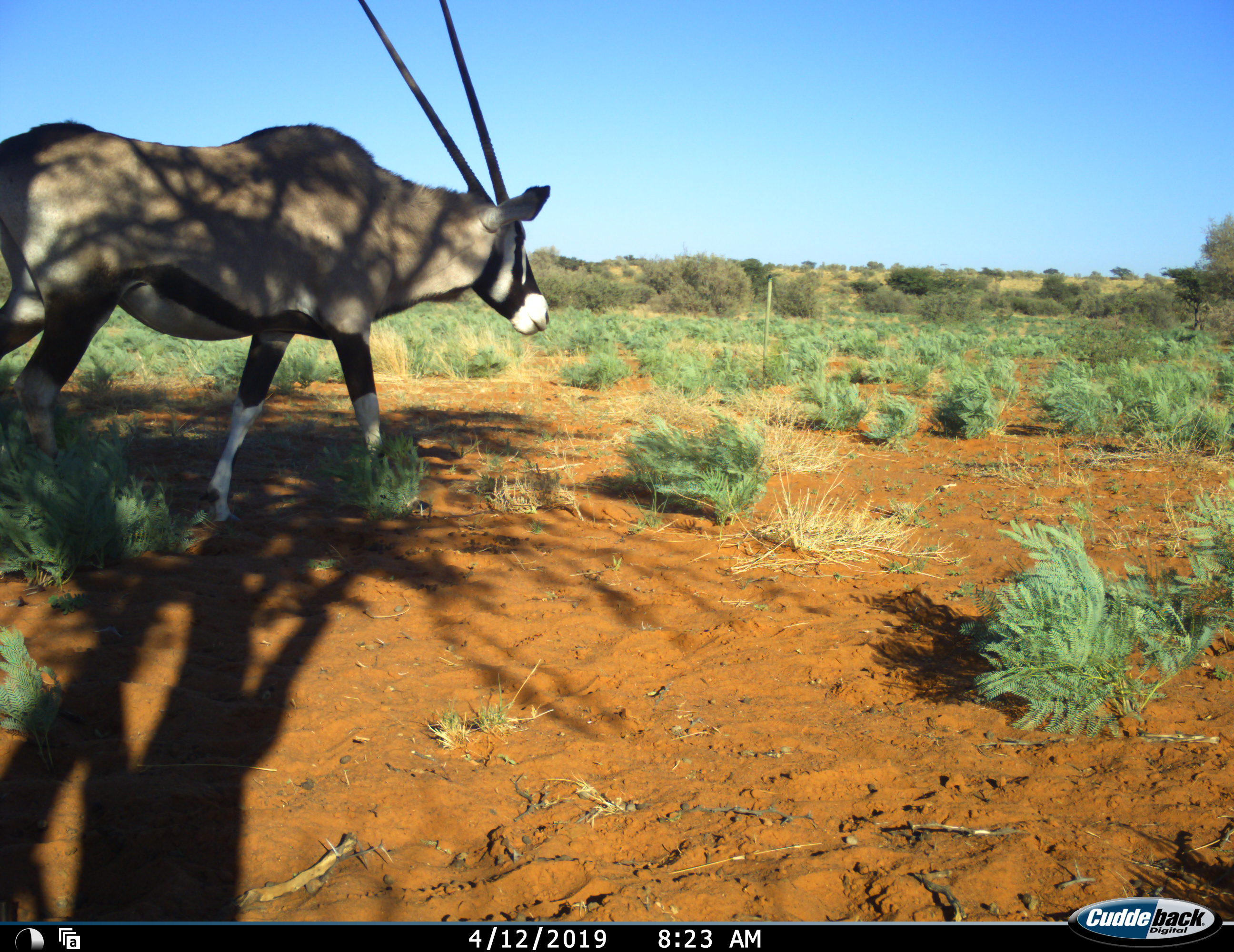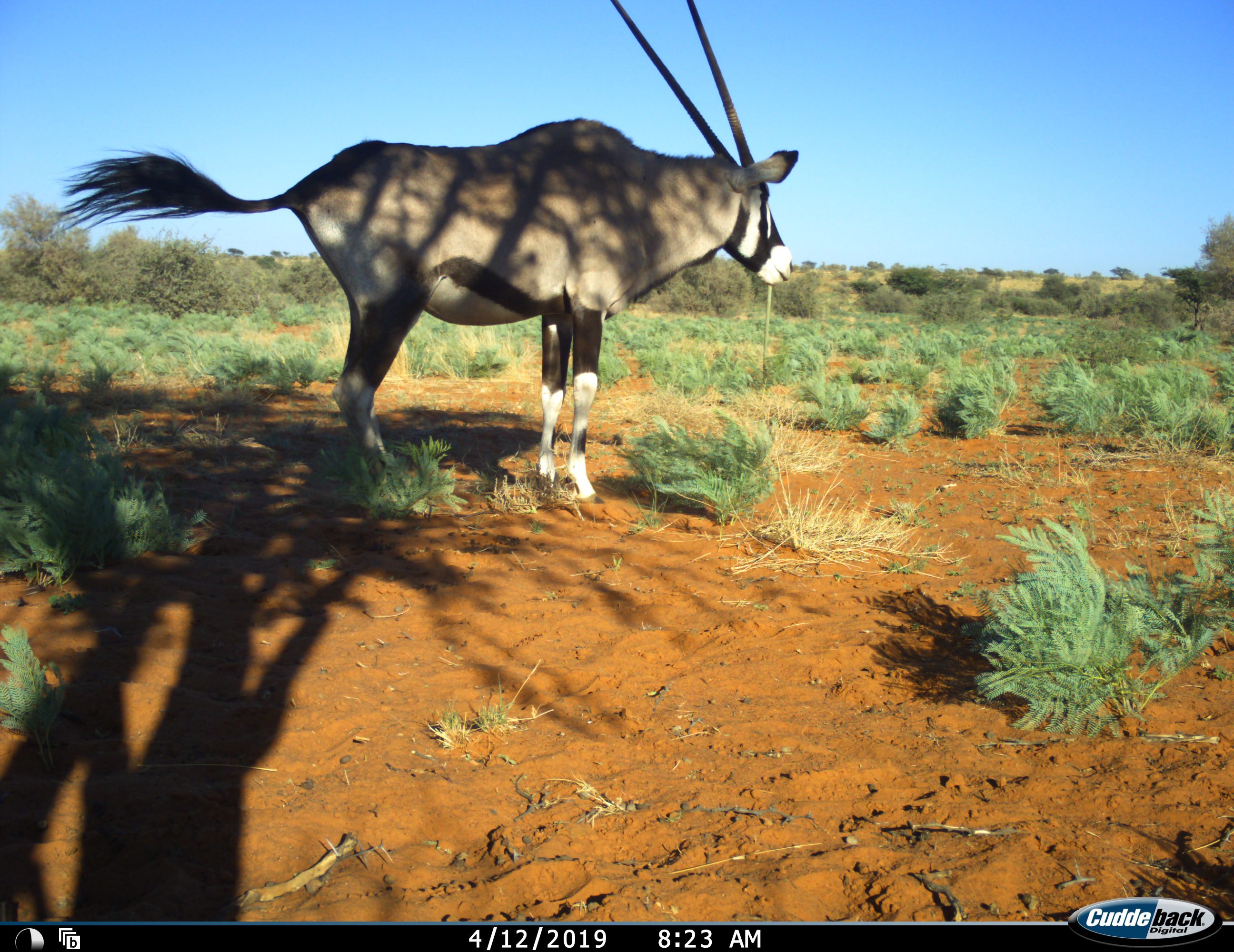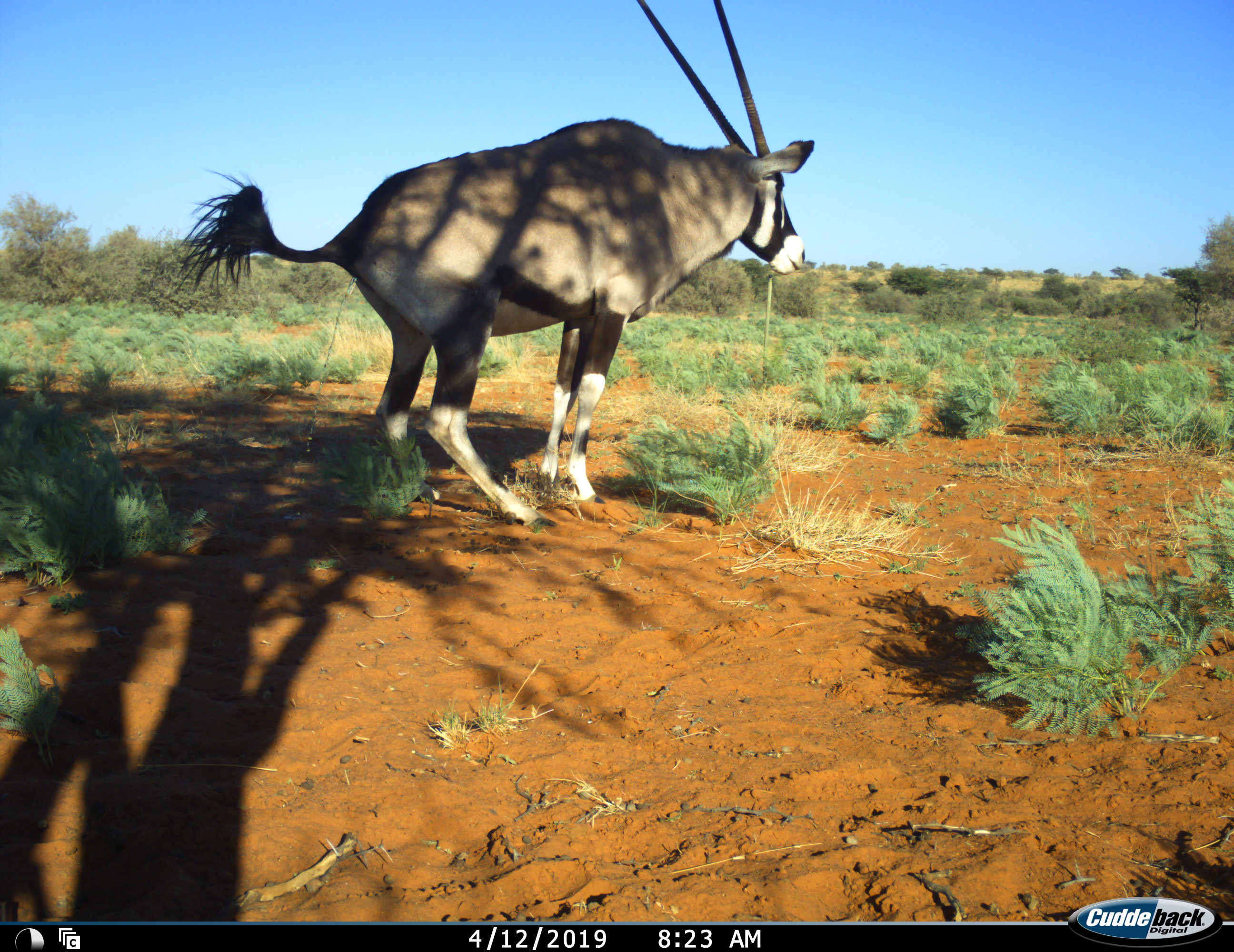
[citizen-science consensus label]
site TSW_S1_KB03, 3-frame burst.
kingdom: Animalia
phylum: Chordata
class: Mammalia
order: Artiodactyla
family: Bovidae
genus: Oryx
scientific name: Oryx gazella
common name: gemsbok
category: oryx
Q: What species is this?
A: Oryx (gemsbok) (Oryx gazella).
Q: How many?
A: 1.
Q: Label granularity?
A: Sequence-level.